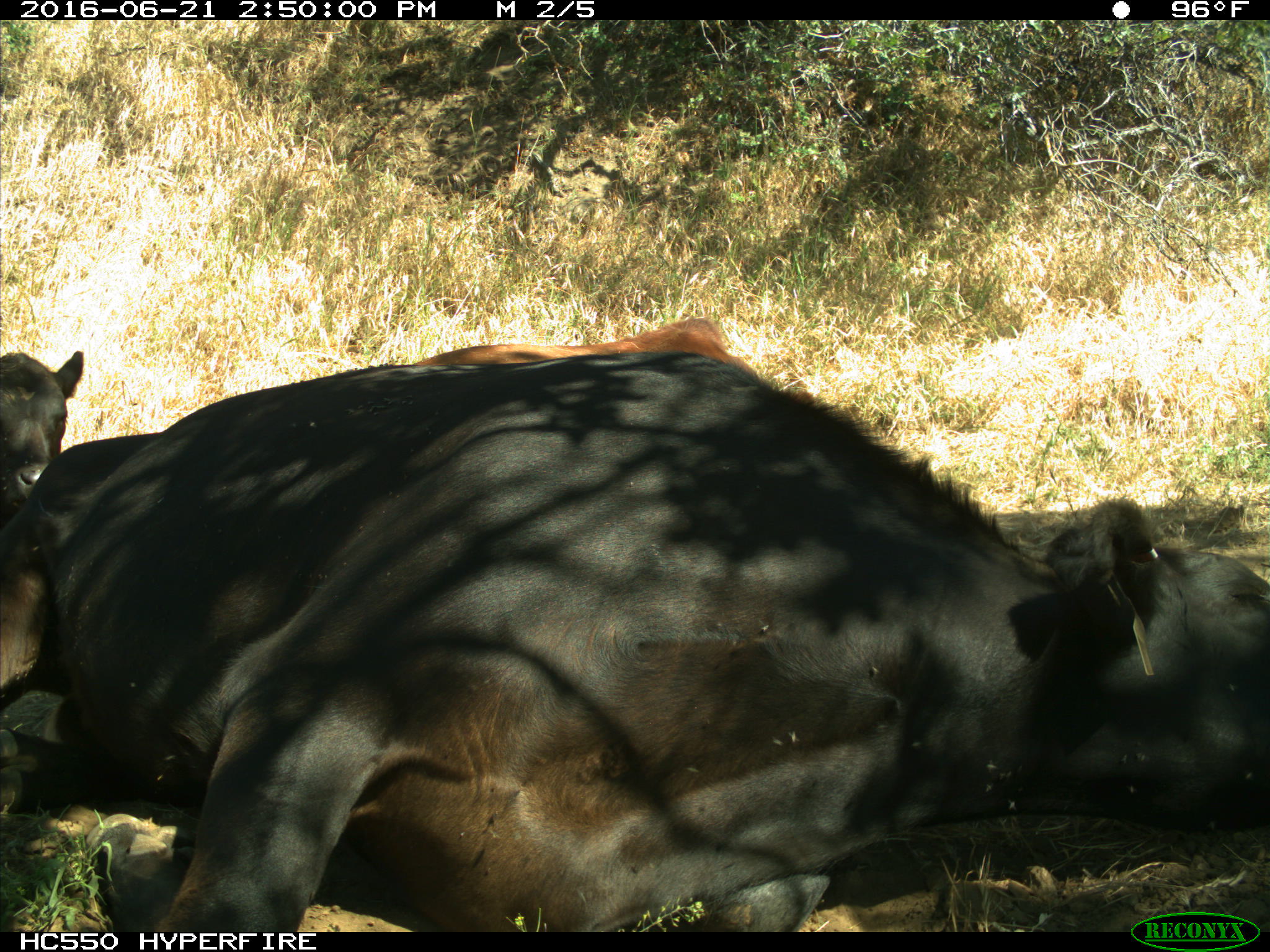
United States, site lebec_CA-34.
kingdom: Animalia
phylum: Chordata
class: Mammalia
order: Artiodactyla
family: Bovidae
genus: Bos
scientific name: Bos taurus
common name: domestic cow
Bos taurus (domestic cow).